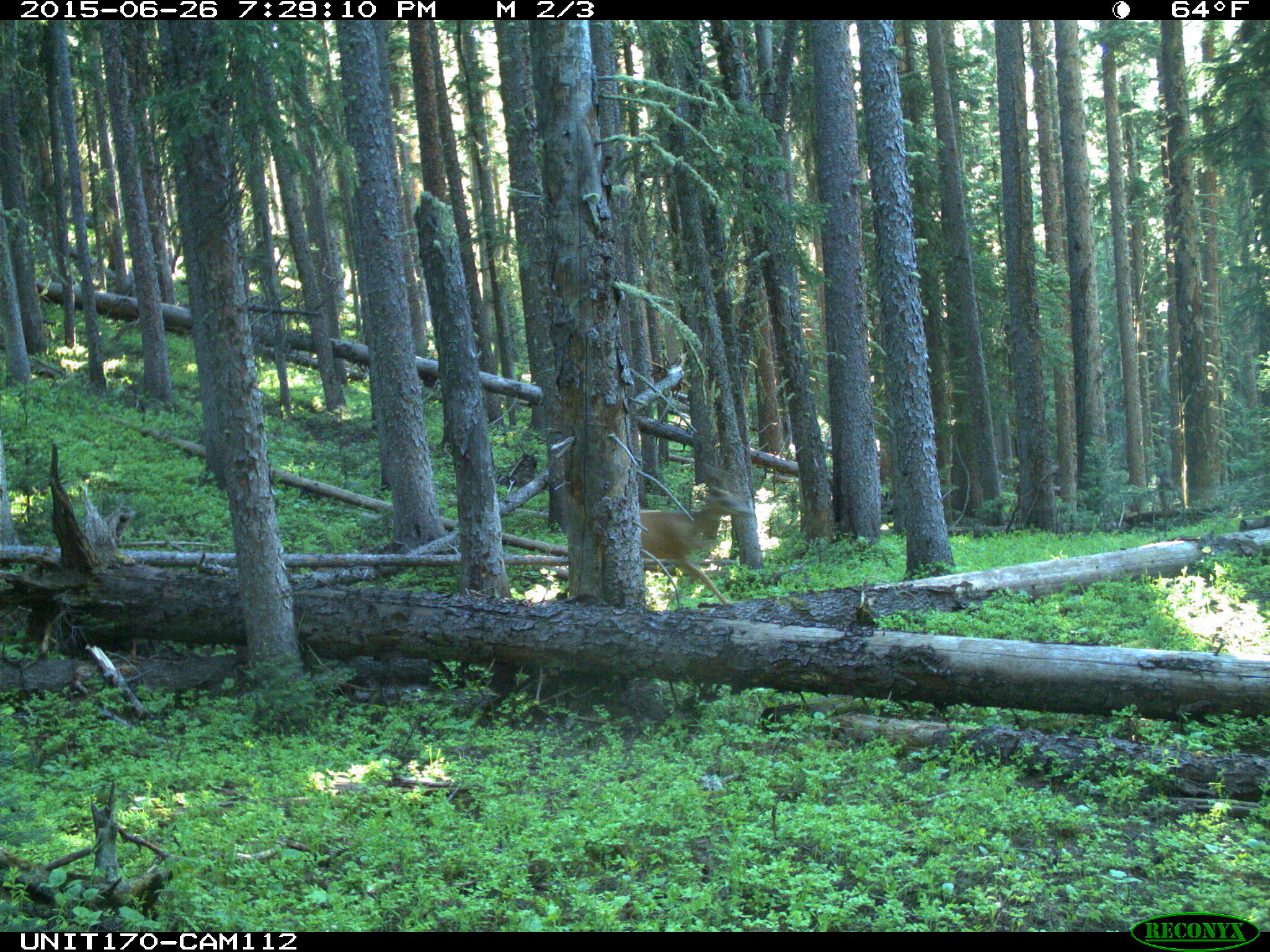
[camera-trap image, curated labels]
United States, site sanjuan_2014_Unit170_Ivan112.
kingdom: Animalia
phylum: Chordata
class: Mammalia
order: Artiodactyla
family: Cervidae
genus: Odocoileus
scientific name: Odocoileus hemionus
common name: mule deer